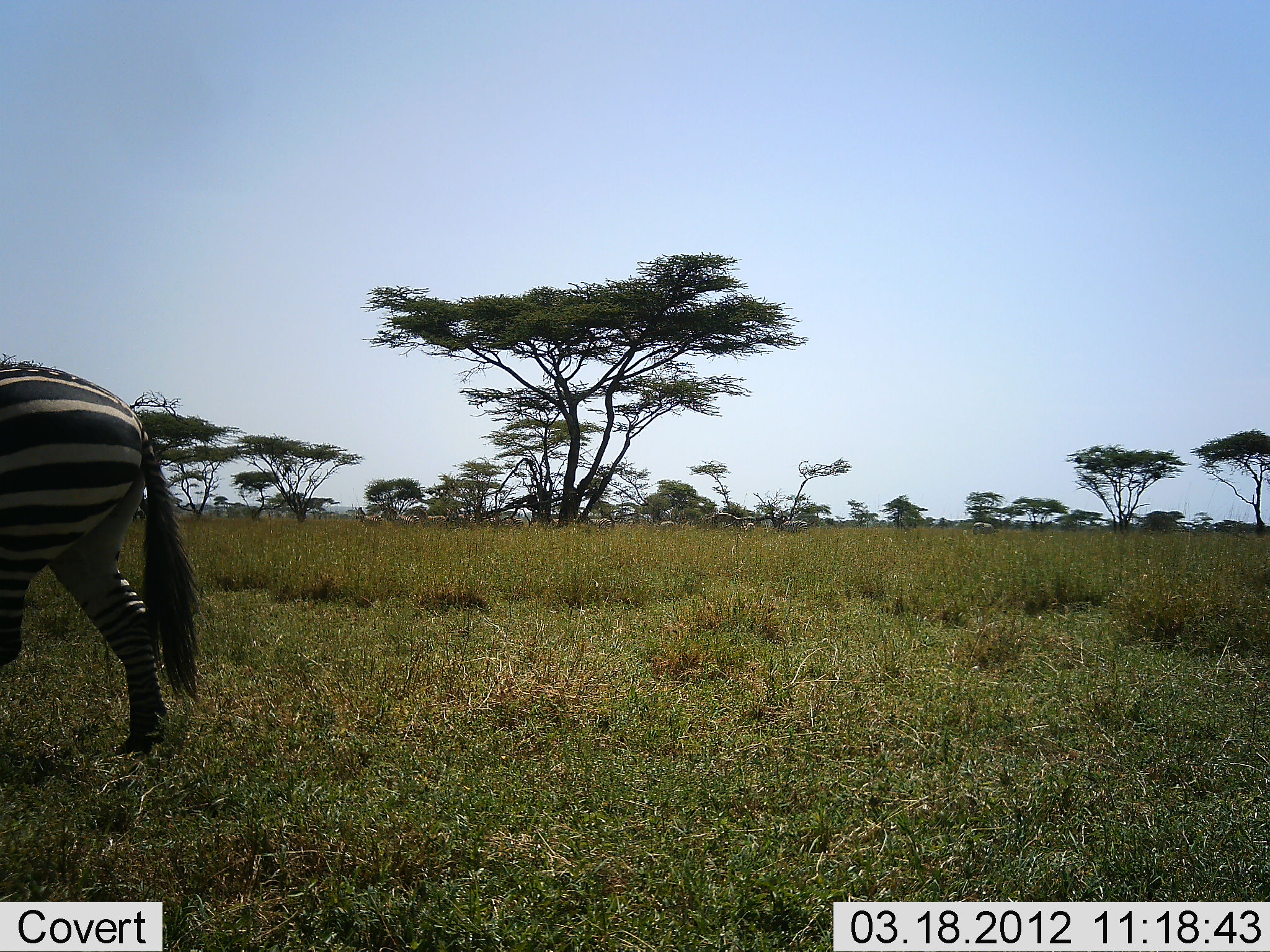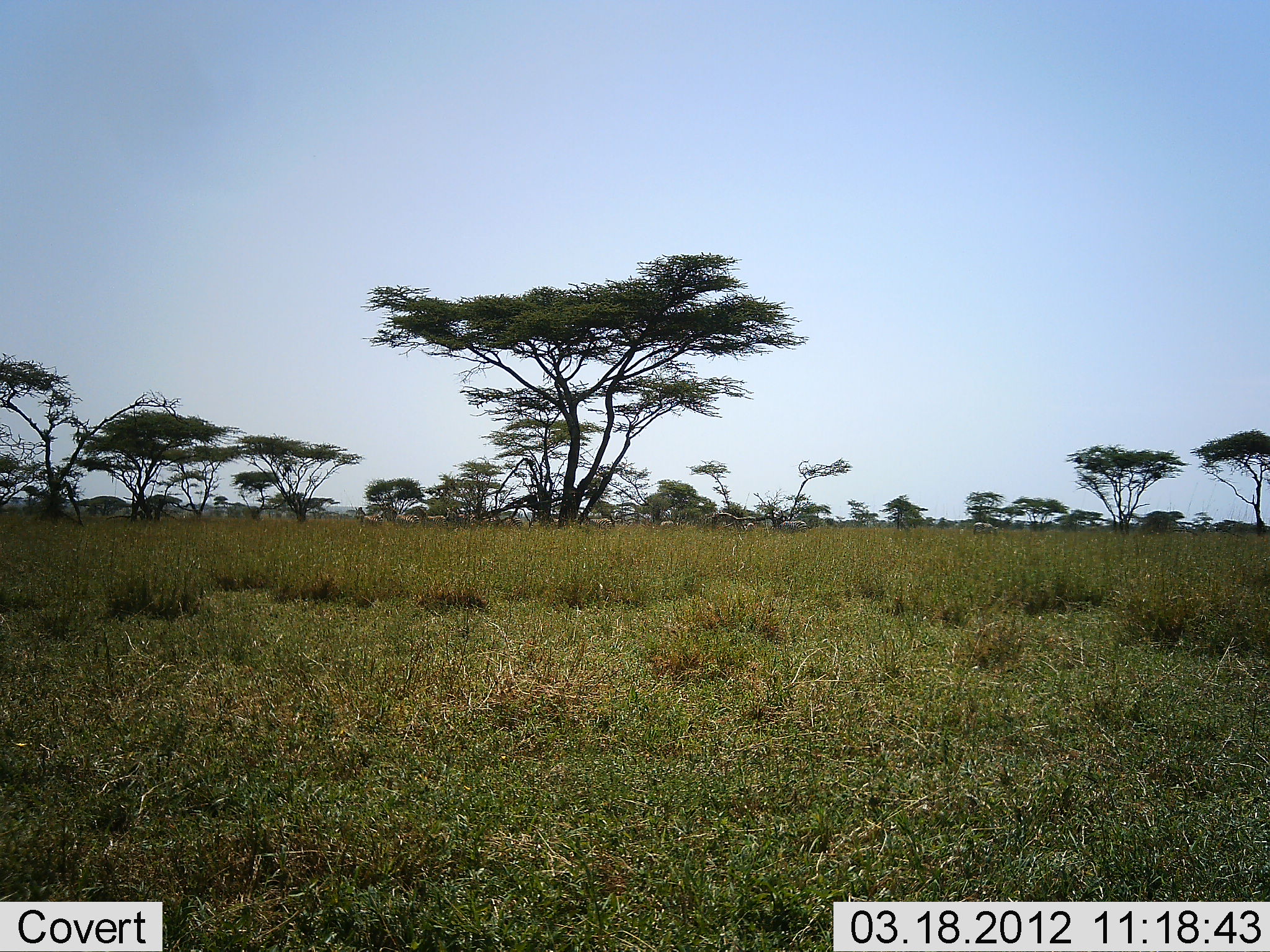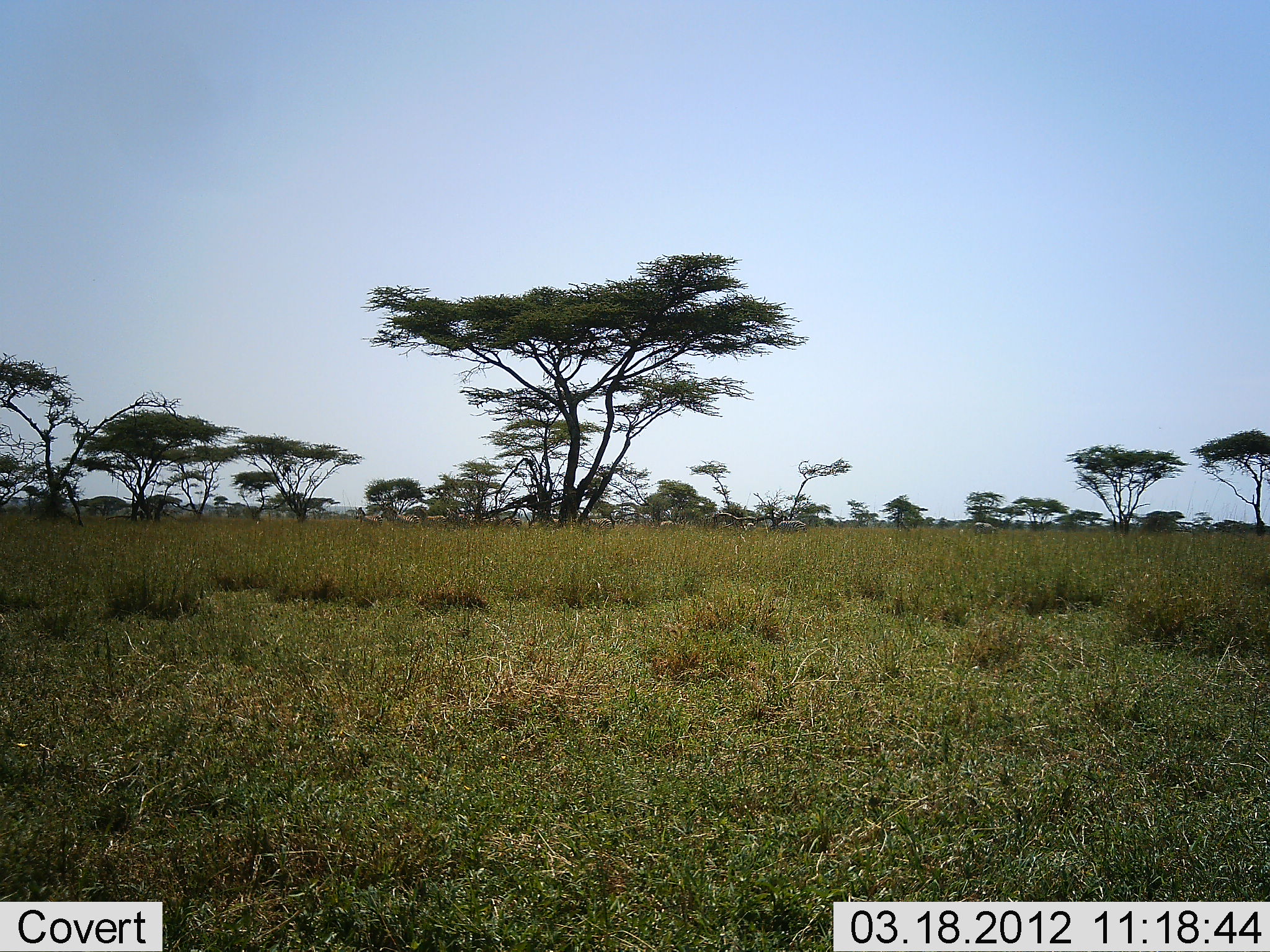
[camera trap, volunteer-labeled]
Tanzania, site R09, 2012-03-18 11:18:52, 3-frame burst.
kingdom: Animalia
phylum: Chordata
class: Mammalia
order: Perissodactyla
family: Equidae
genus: Equus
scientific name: Equus quagga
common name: plains zebra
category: zebra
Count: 1.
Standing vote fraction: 0%.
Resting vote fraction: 0%.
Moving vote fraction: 100%.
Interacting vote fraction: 0%.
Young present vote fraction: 0%.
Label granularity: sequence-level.